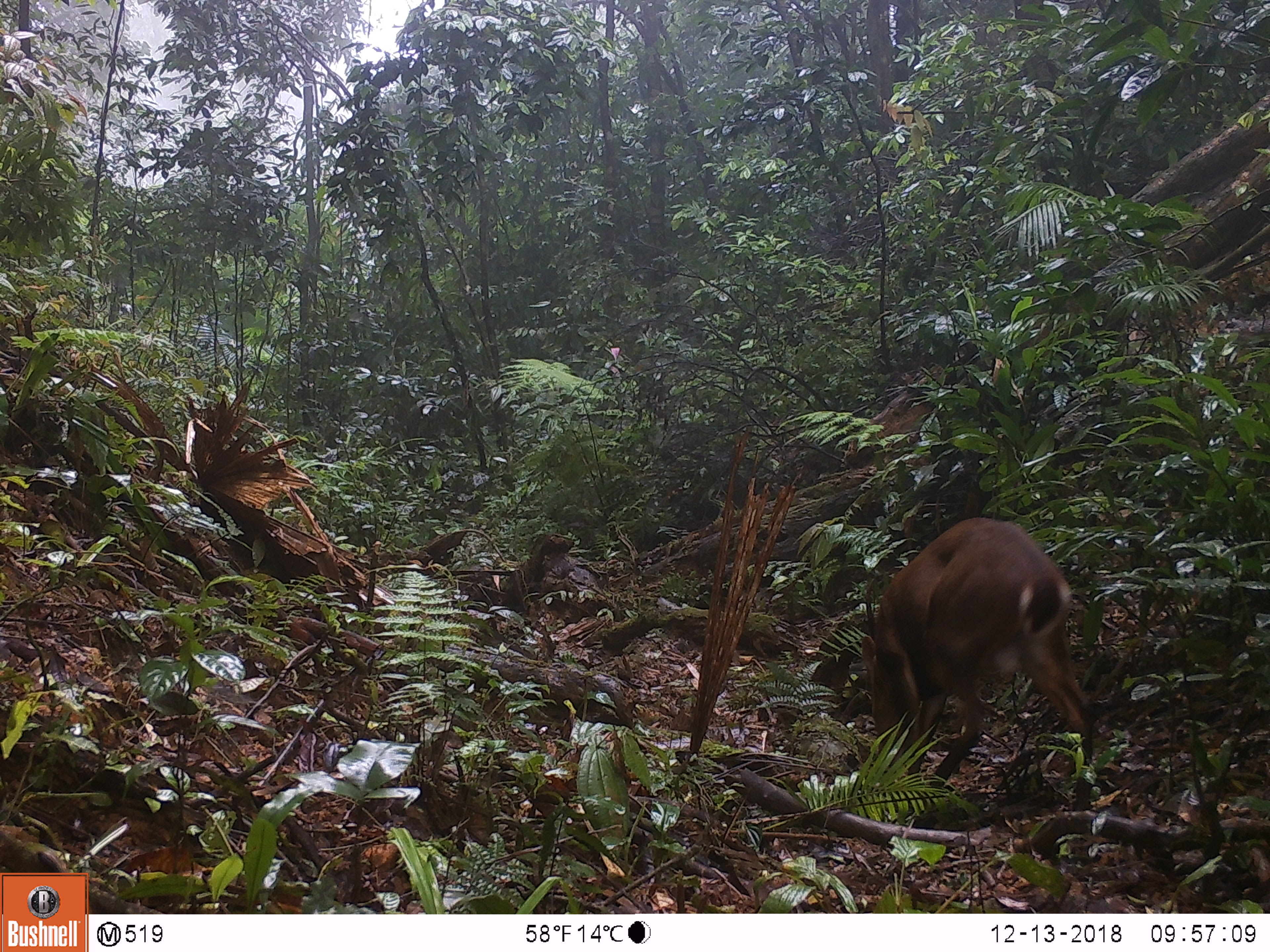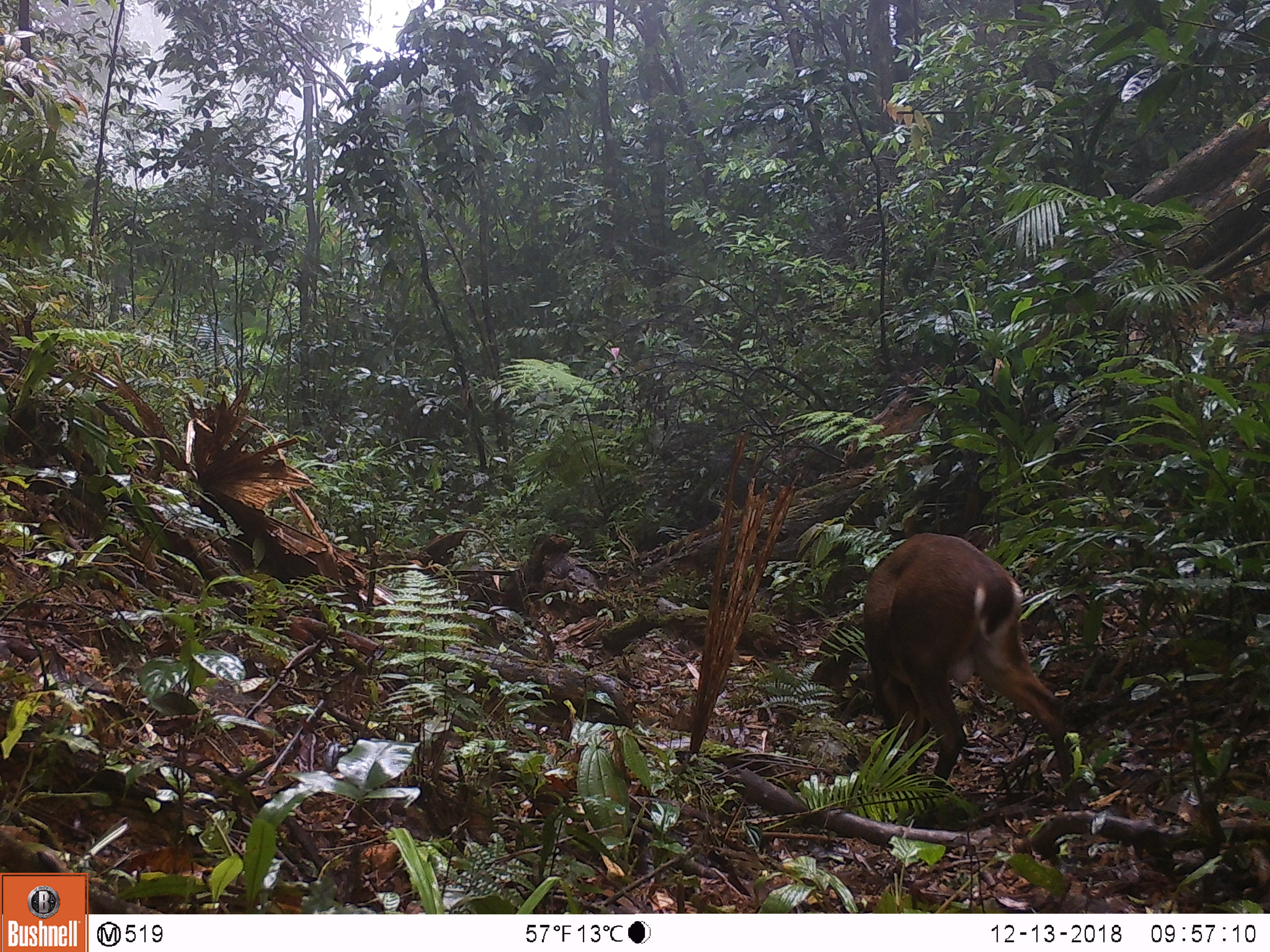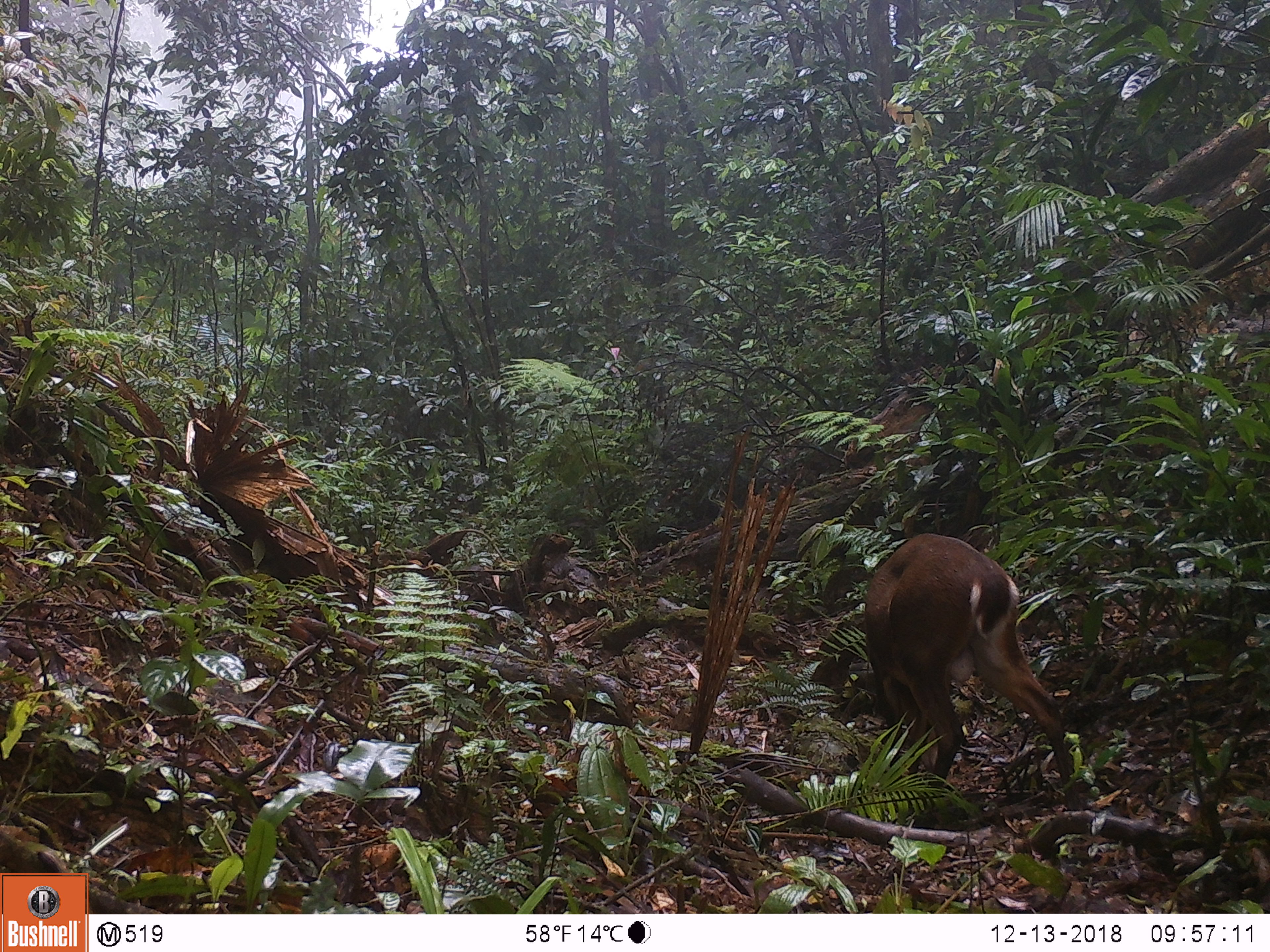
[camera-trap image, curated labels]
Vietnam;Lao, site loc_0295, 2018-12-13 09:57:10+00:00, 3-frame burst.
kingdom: Animalia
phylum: Chordata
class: Mammalia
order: Artiodactyla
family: Cervidae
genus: Muntiacus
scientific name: Muntiacus vuquangensis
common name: large-antlered muntjac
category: large antlered muntjac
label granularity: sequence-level